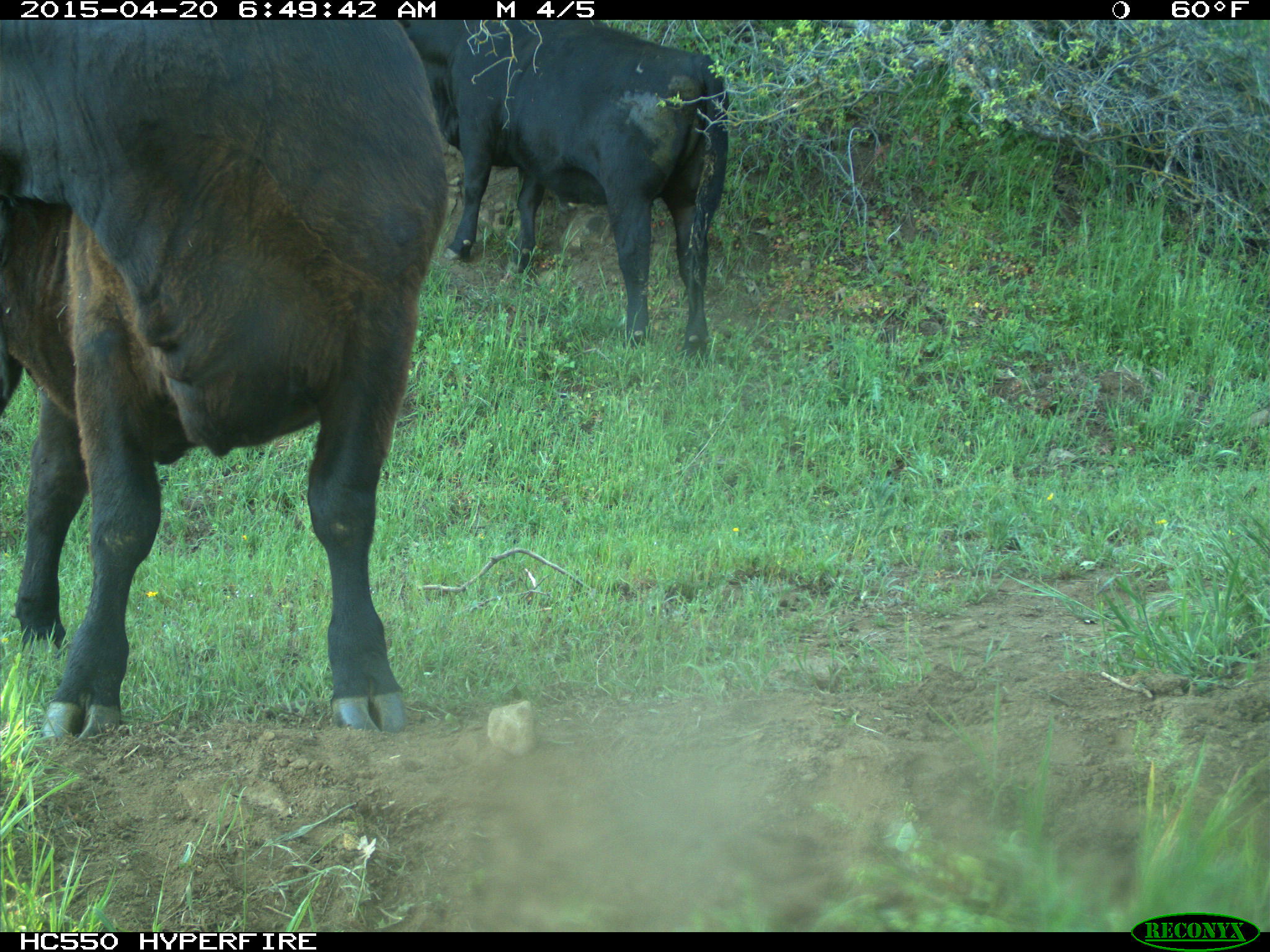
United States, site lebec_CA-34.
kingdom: Animalia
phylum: Chordata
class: Mammalia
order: Artiodactyla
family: Bovidae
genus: Bos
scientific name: Bos taurus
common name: domestic cow